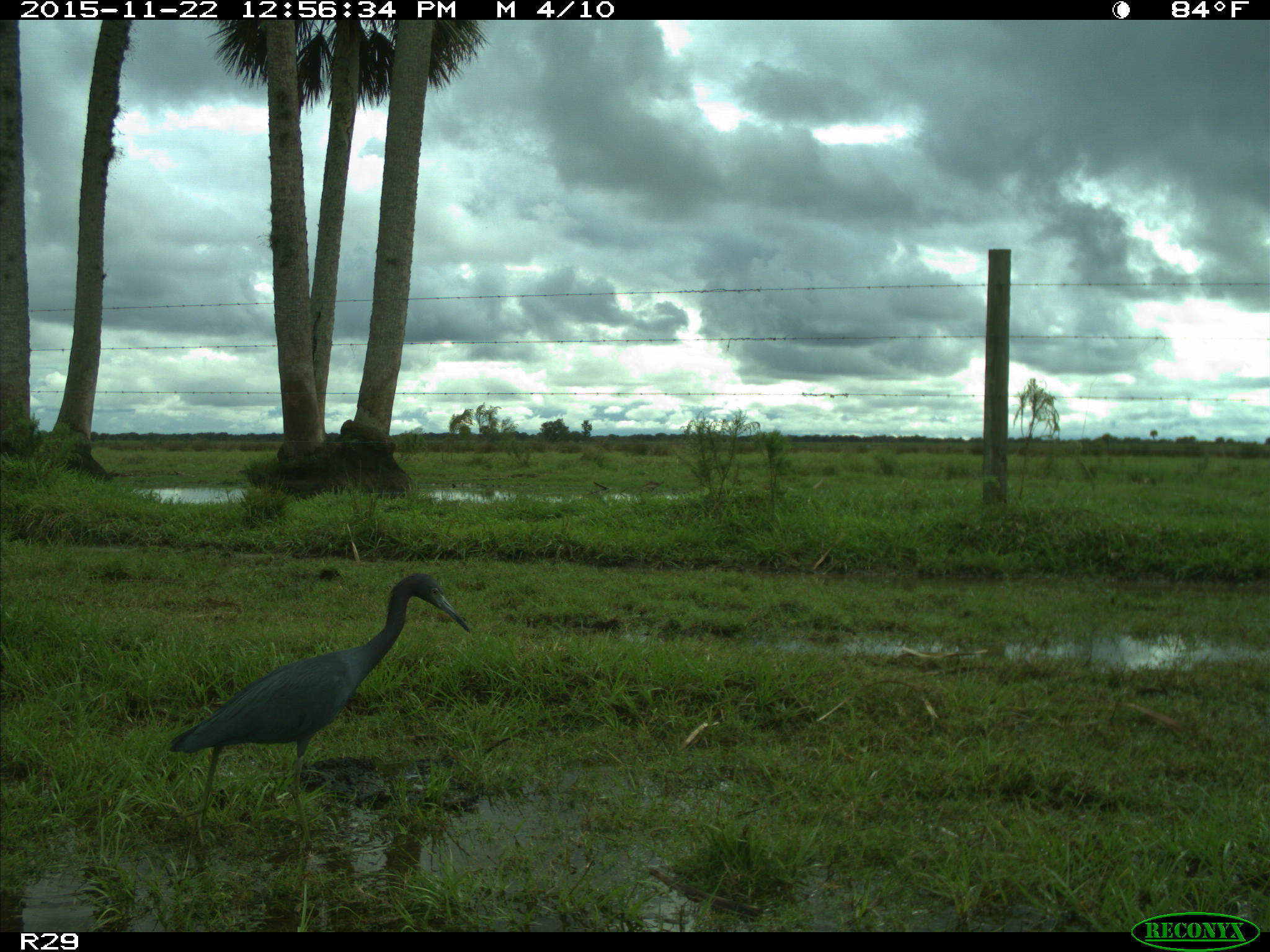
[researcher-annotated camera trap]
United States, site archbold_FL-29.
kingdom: Animalia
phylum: Chordata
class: Aves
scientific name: Aves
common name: birds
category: unidentified bird